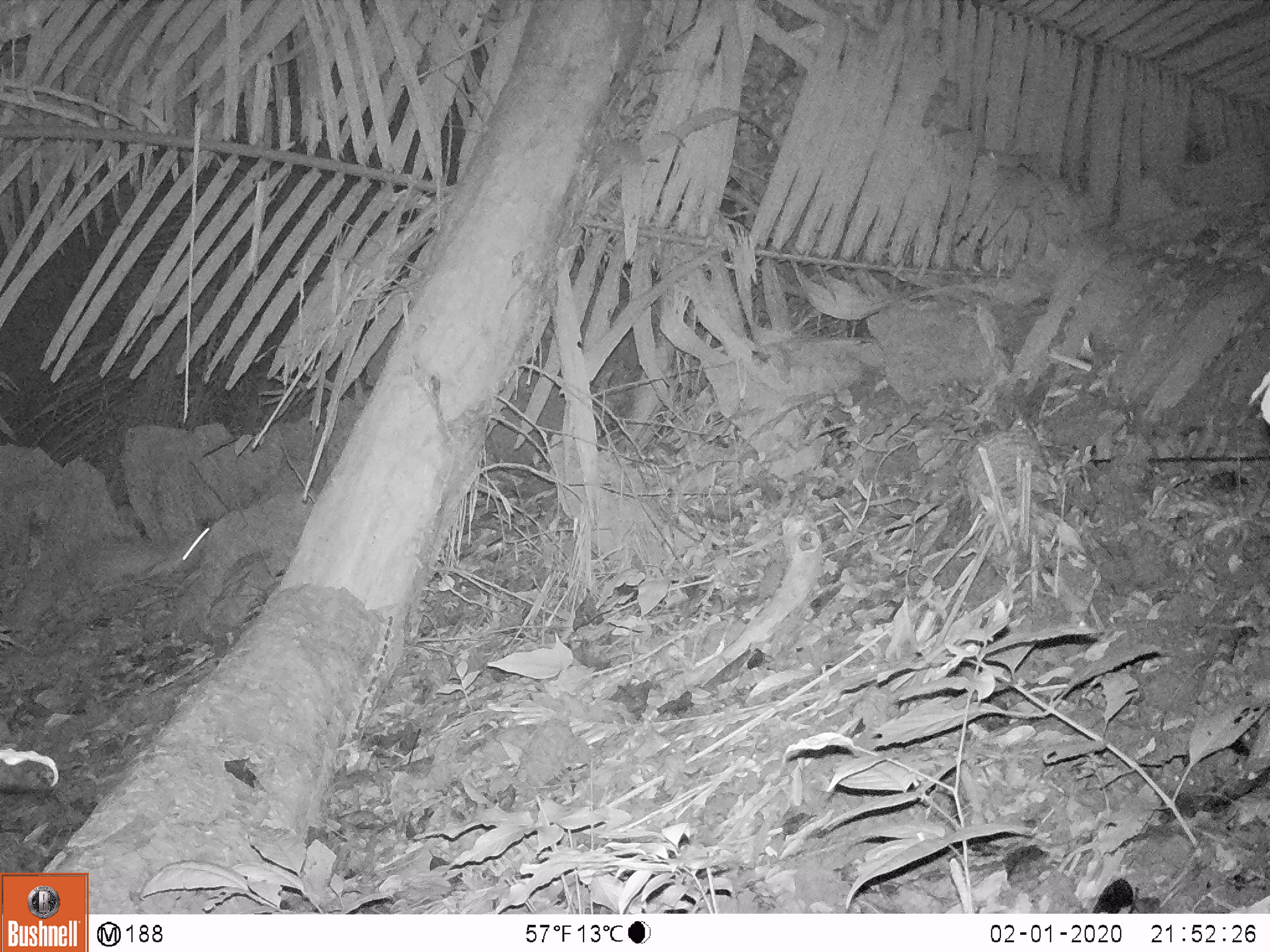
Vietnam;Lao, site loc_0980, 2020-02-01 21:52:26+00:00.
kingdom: Animalia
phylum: Chordata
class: Mammalia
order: Rodentia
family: Hystricidae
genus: Atherurus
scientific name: Atherurus macrourus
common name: asiatic brush-tailed porcupine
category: asiatic brush tailed porcupine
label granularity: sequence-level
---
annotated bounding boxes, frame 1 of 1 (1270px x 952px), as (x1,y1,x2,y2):
asiatic brush tailed porcupine: (65,525,211,581)